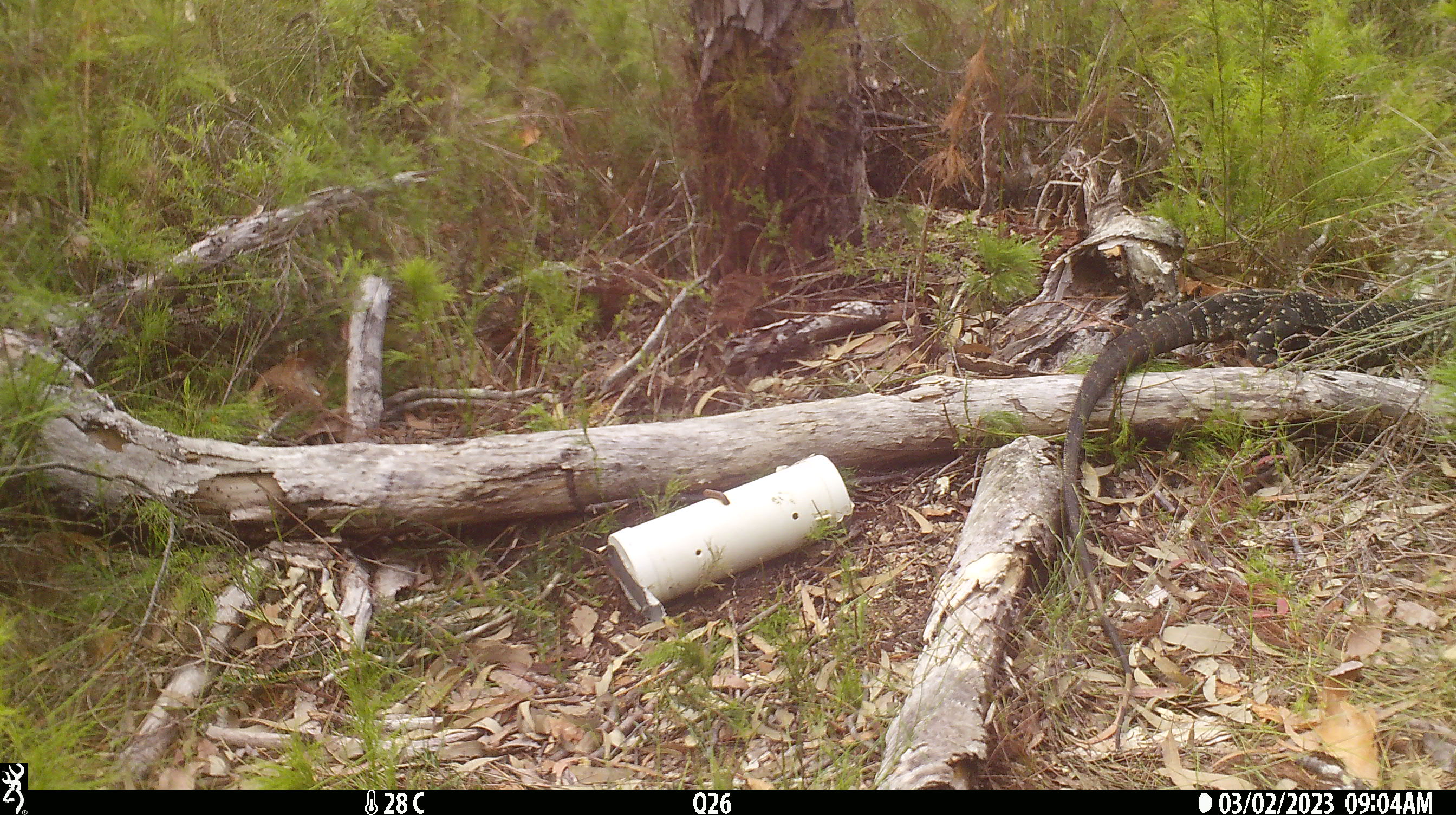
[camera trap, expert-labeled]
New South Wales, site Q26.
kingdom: Animalia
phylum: Chordata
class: Reptilia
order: Squamata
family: Varanidae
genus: Varanus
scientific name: Varanus varius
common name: lace monitor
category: goanna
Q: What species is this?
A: Goanna (lace monitor) (Varanus varius).